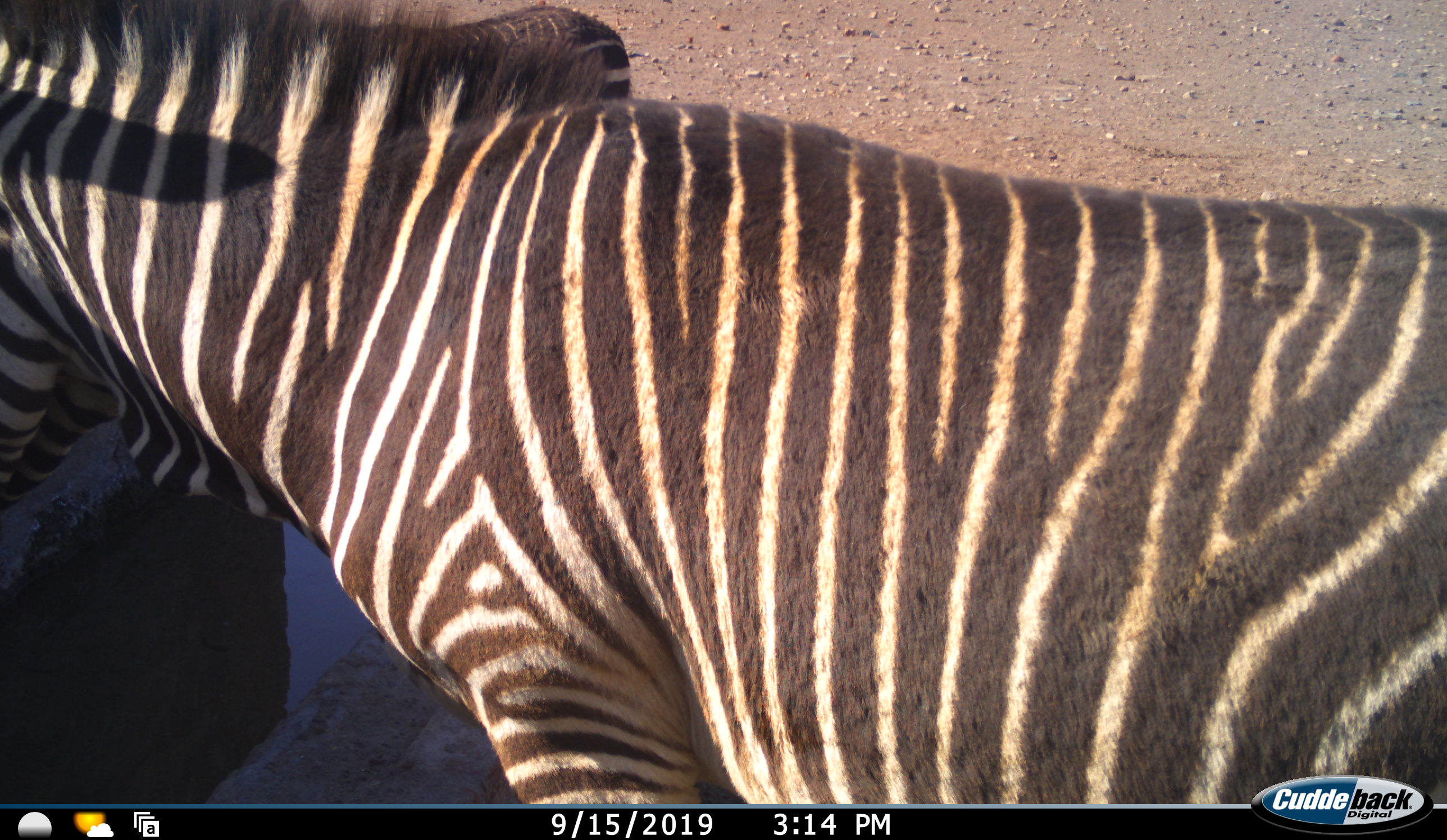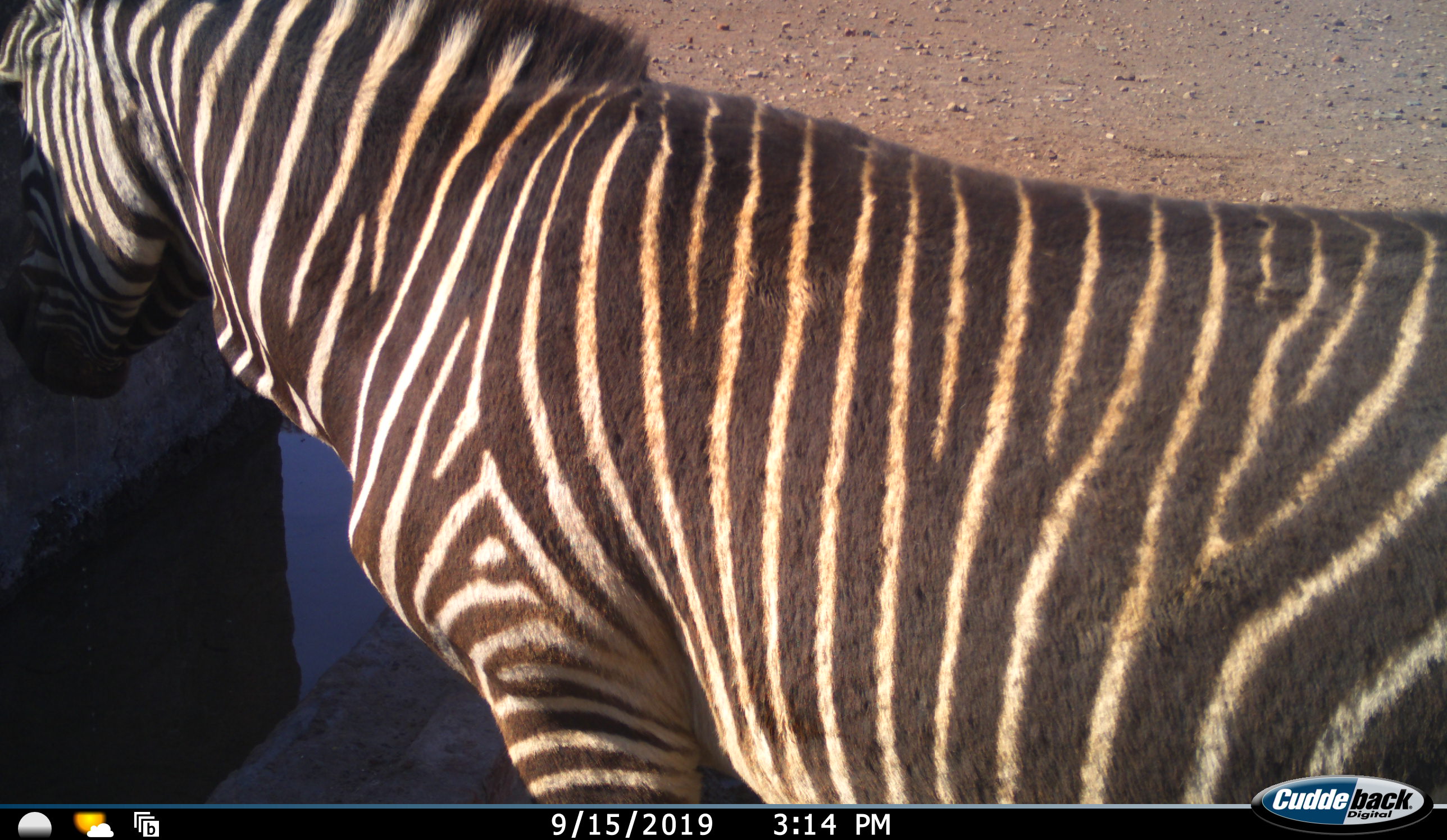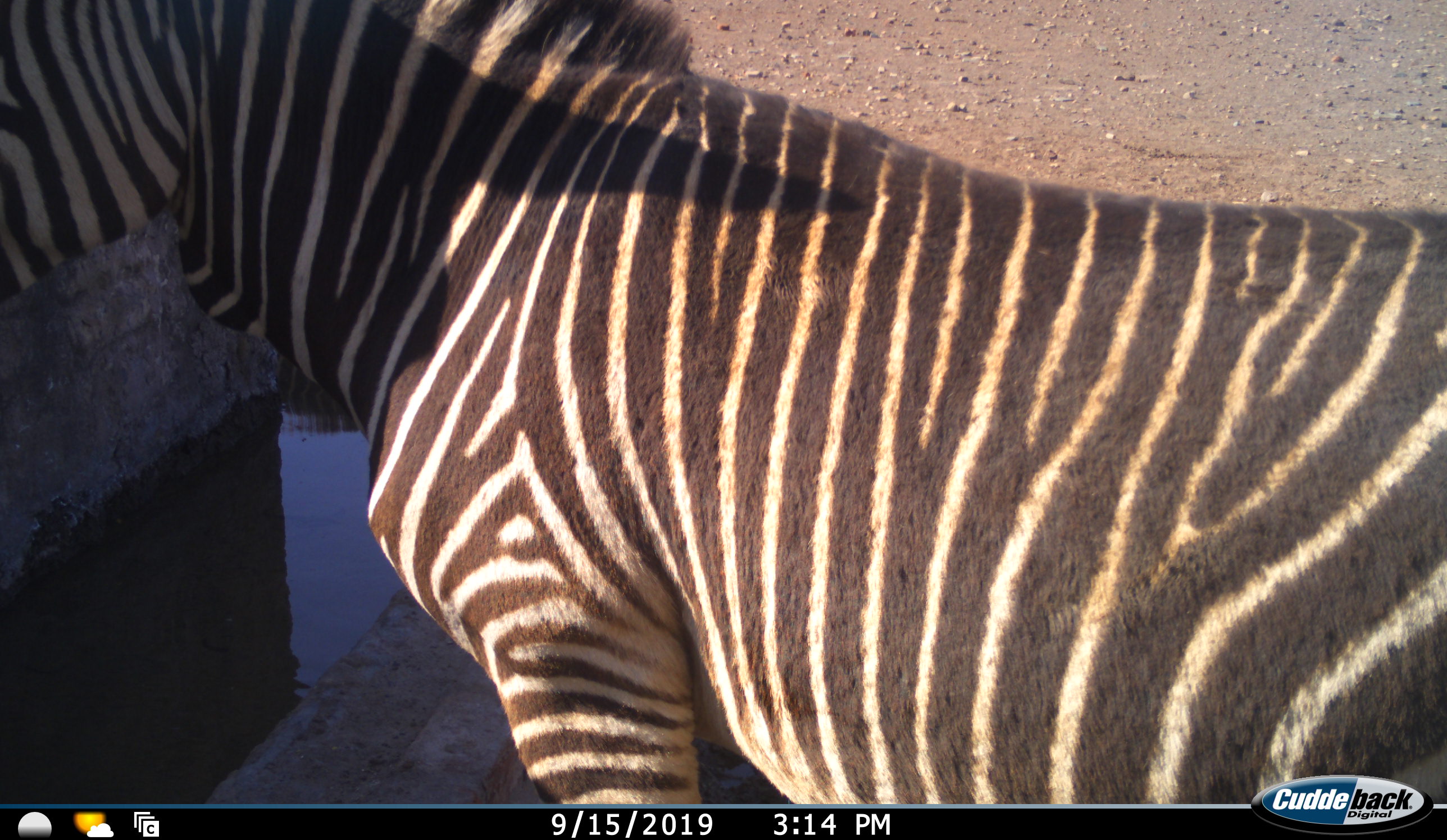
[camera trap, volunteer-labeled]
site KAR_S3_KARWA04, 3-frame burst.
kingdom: Animalia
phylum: Chordata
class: Mammalia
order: Perissodactyla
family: Equidae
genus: Equus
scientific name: Equus zebra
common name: mountain zebra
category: zebramountain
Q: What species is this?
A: Zebramountain (mountain zebra) (Equus zebra).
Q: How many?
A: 1.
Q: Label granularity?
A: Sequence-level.